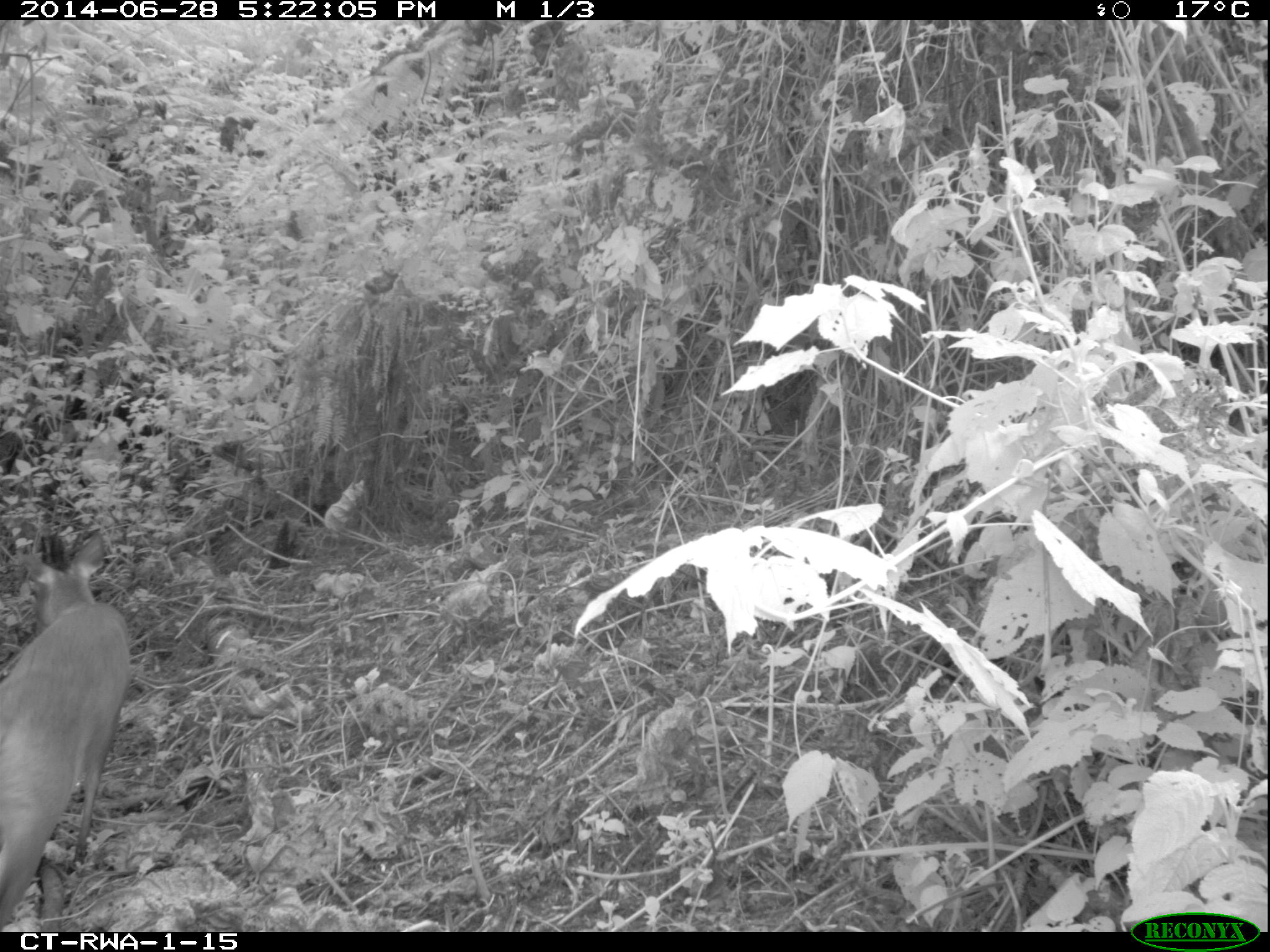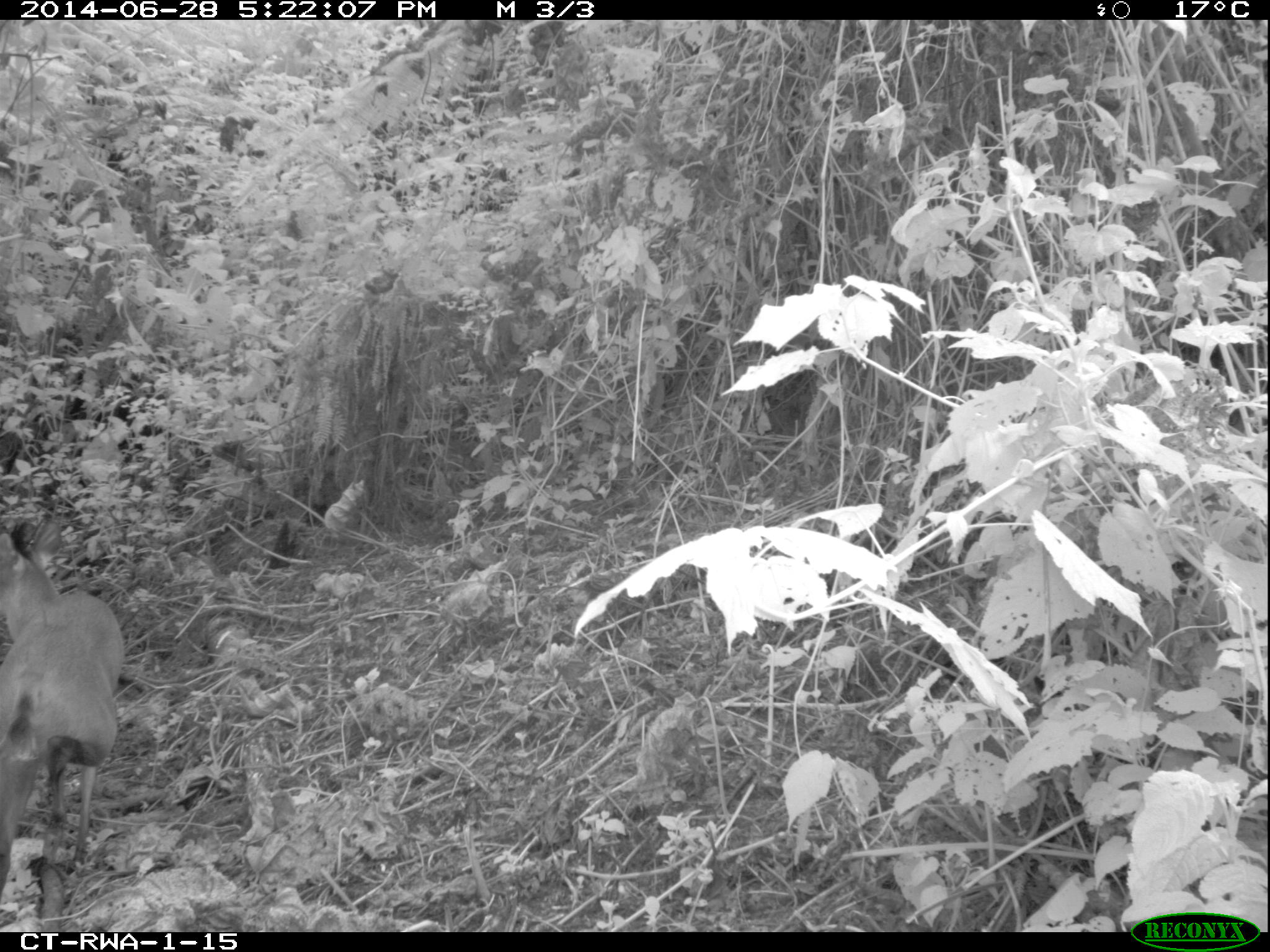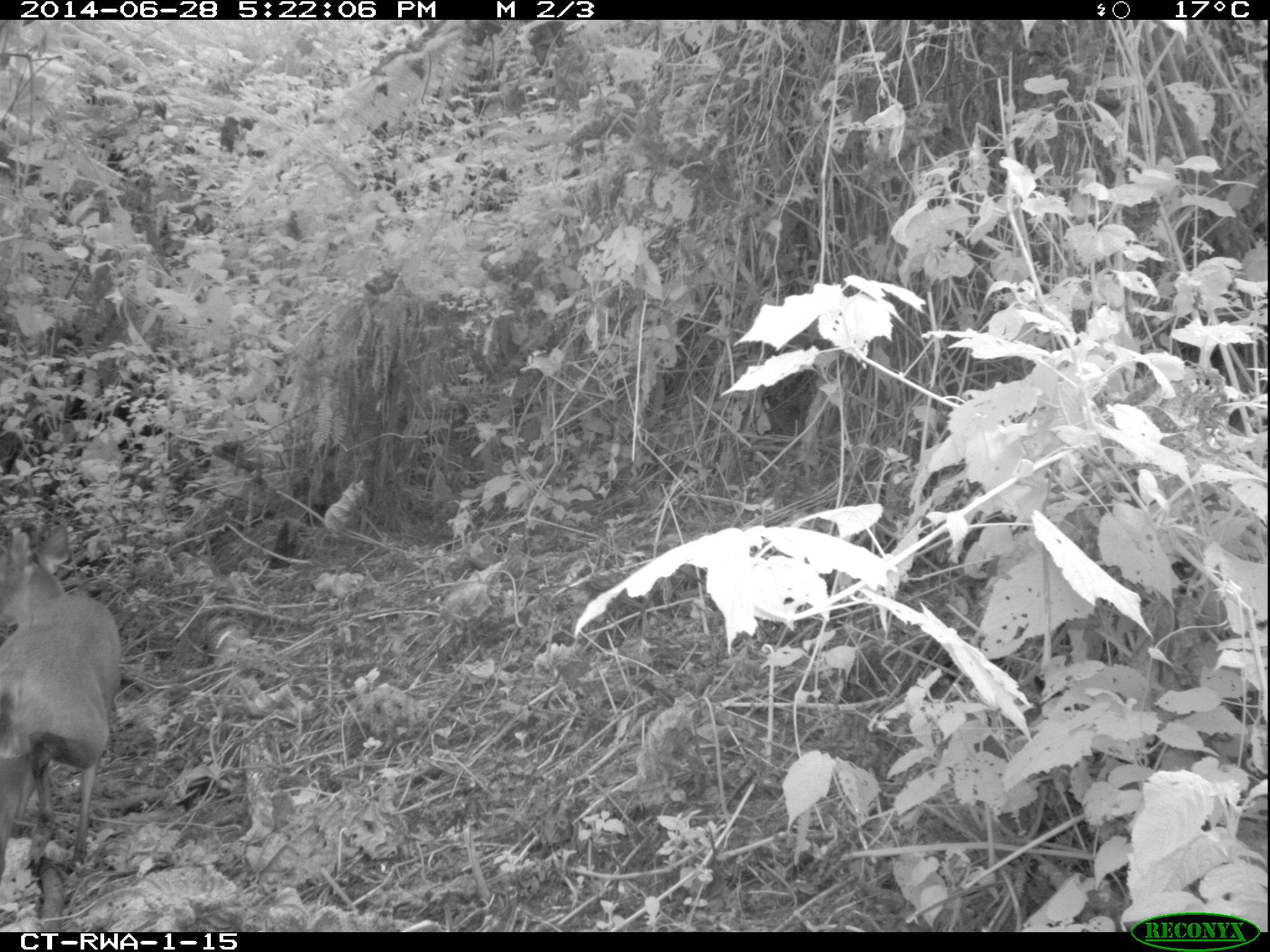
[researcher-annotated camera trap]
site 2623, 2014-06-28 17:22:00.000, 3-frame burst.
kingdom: Animalia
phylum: Chordata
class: Mammalia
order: Artiodactyla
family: Bovidae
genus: Cephalophus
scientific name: Cephalophus nigrifrons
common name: black-fronted duiker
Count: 1.